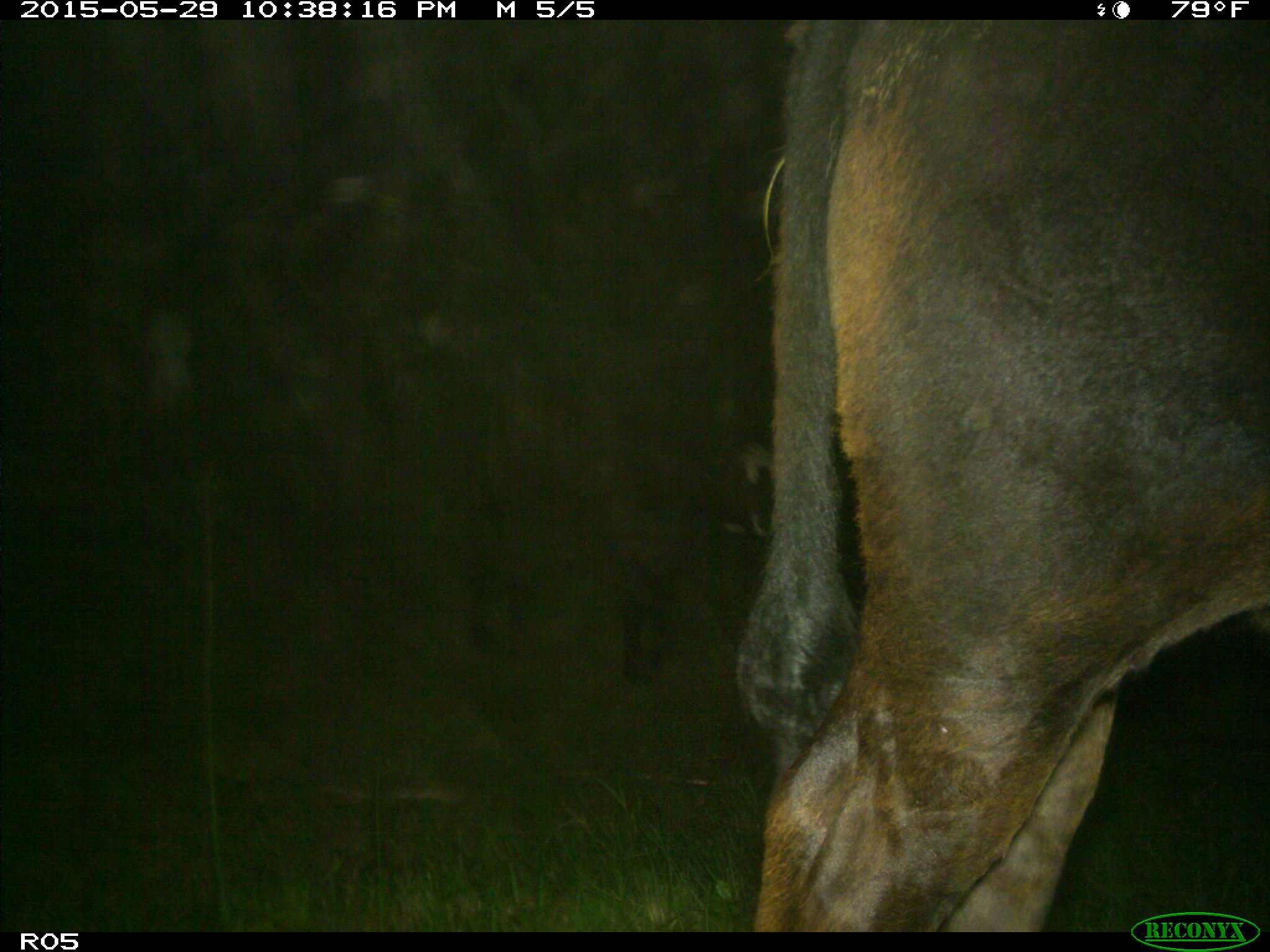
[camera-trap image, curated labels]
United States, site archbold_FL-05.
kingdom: Animalia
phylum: Chordata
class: Mammalia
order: Artiodactyla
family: Bovidae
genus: Bos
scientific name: Bos taurus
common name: domestic cow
Bos taurus (domestic cow).